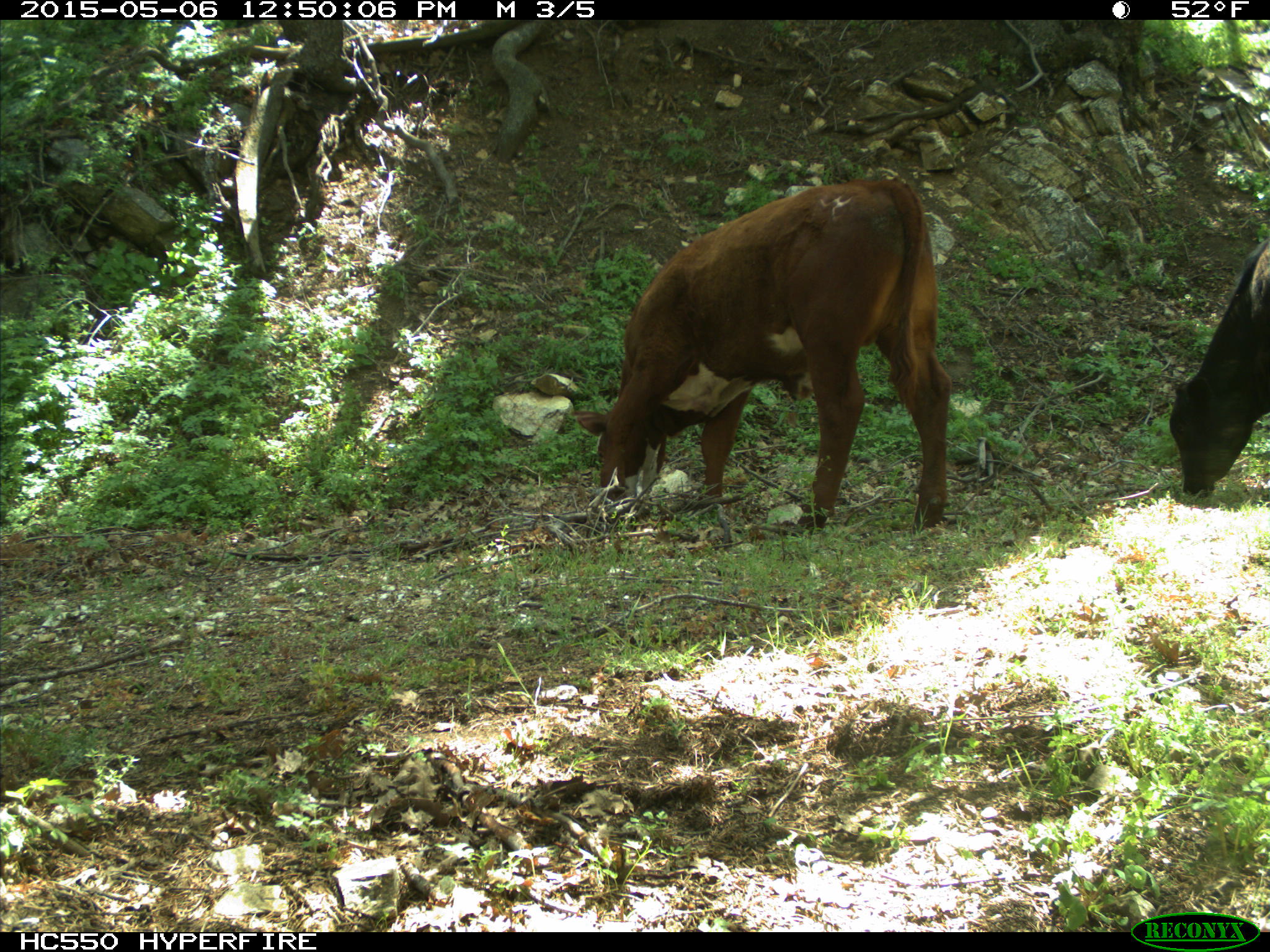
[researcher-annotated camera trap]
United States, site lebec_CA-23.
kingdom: Animalia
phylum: Chordata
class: Mammalia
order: Artiodactyla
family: Bovidae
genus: Bos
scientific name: Bos taurus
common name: domestic cow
Bos taurus (domestic cow).